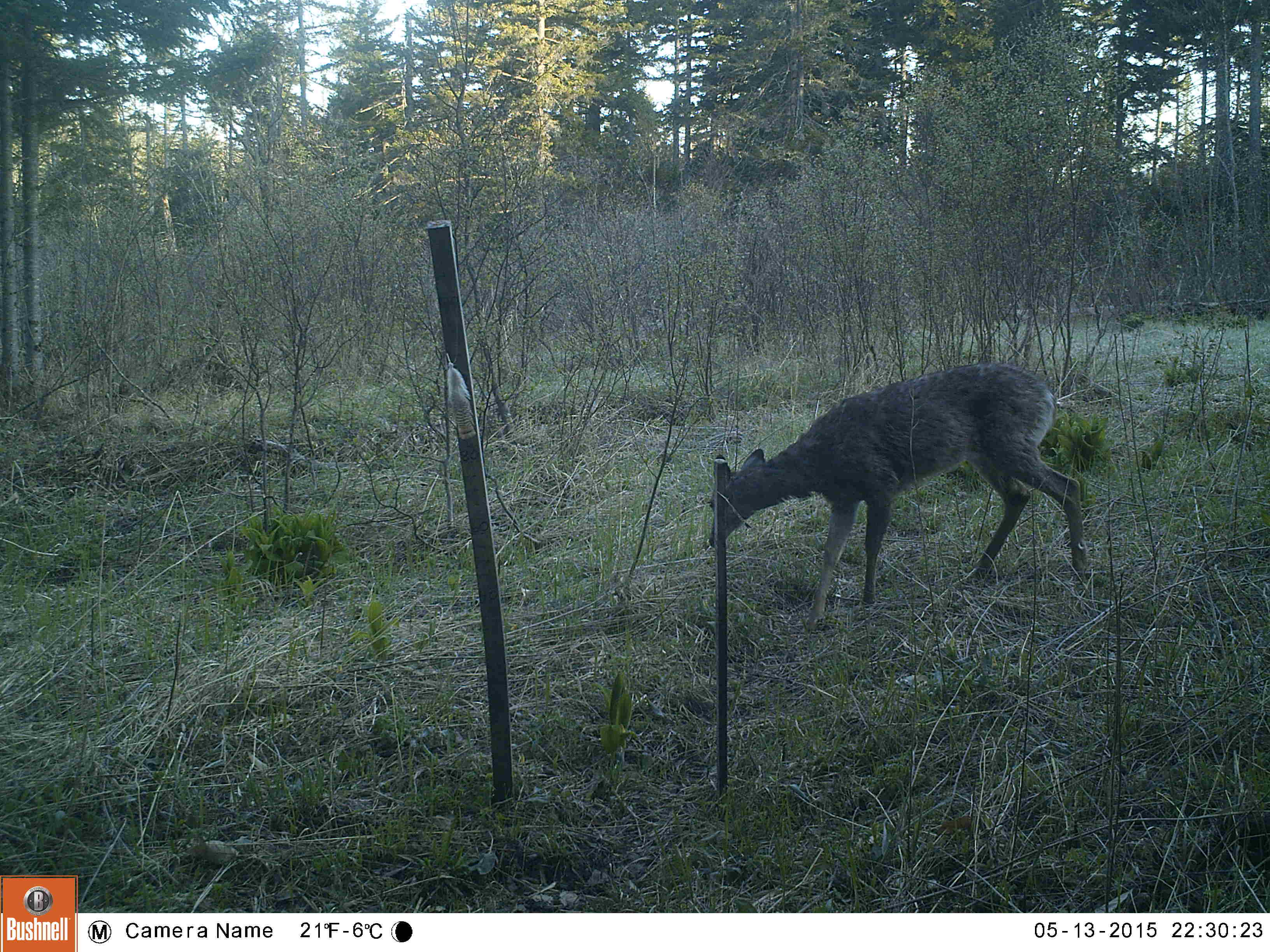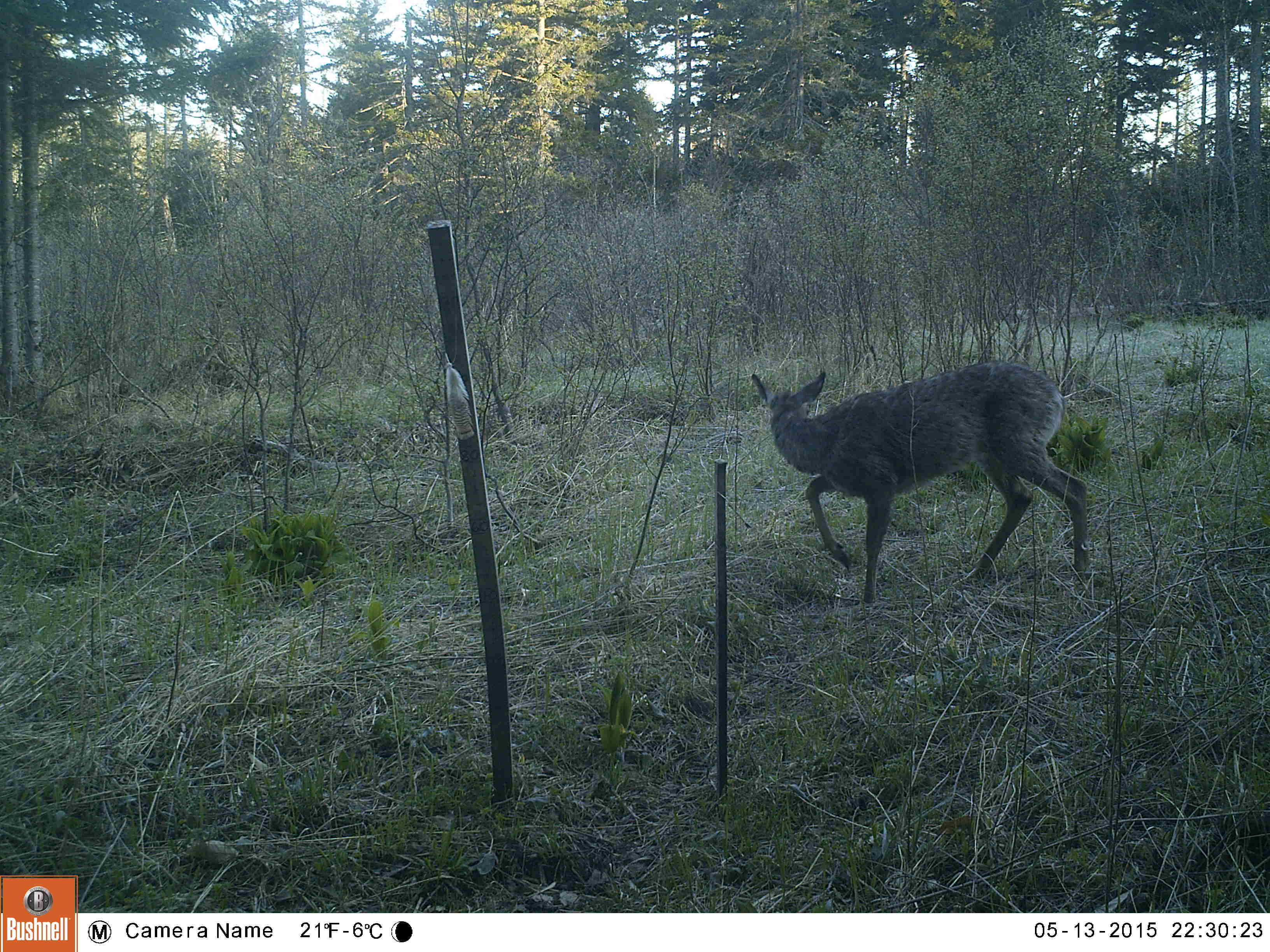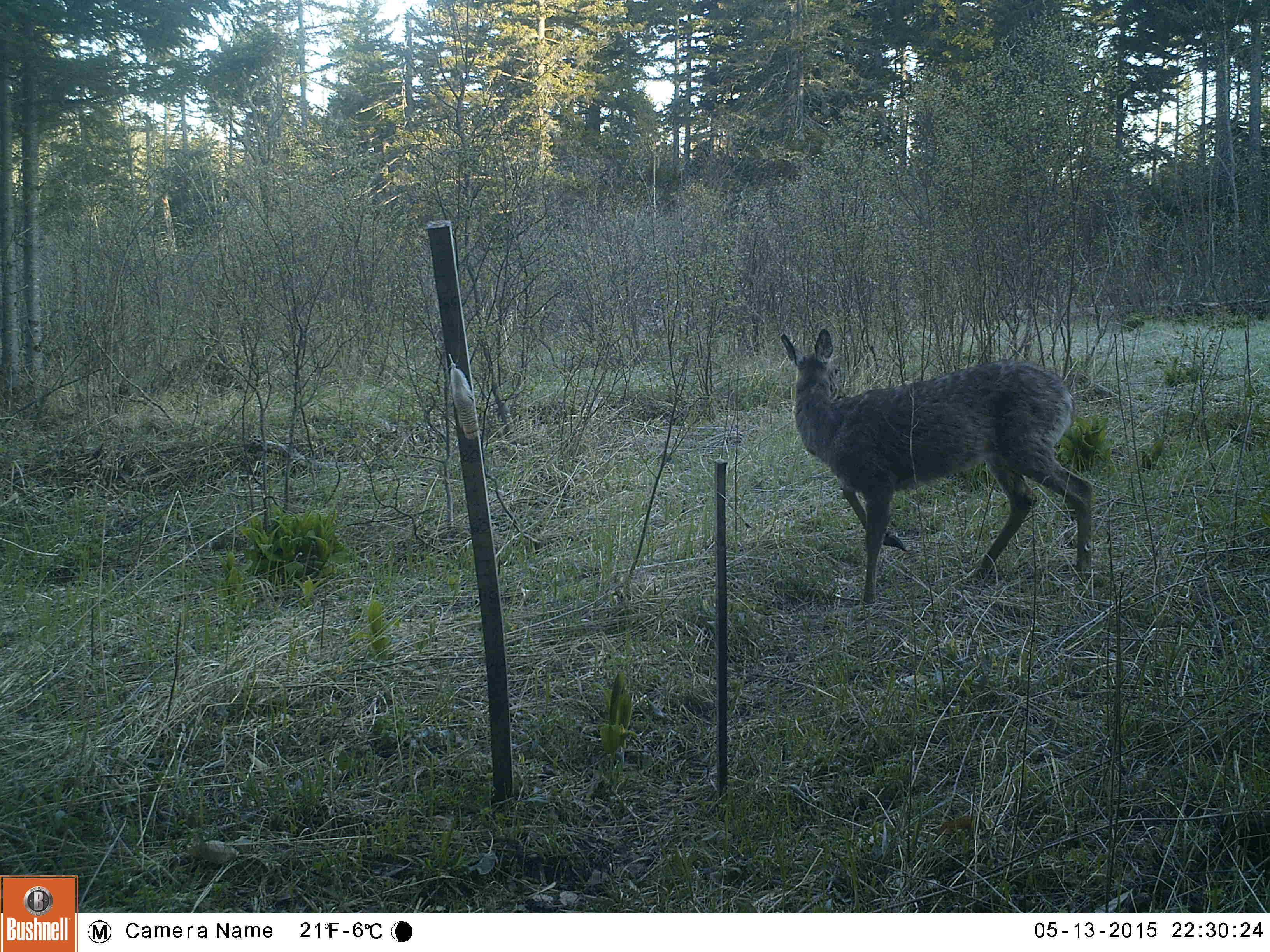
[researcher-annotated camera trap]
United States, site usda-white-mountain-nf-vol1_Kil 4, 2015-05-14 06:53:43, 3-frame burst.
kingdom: Animalia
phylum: Chordata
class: Mammalia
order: Artiodactyla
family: Cervidae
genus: Odocoileus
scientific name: Odocoileus virginianus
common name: white-tailed deer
White-tailed deer (Odocoileus virginianus).